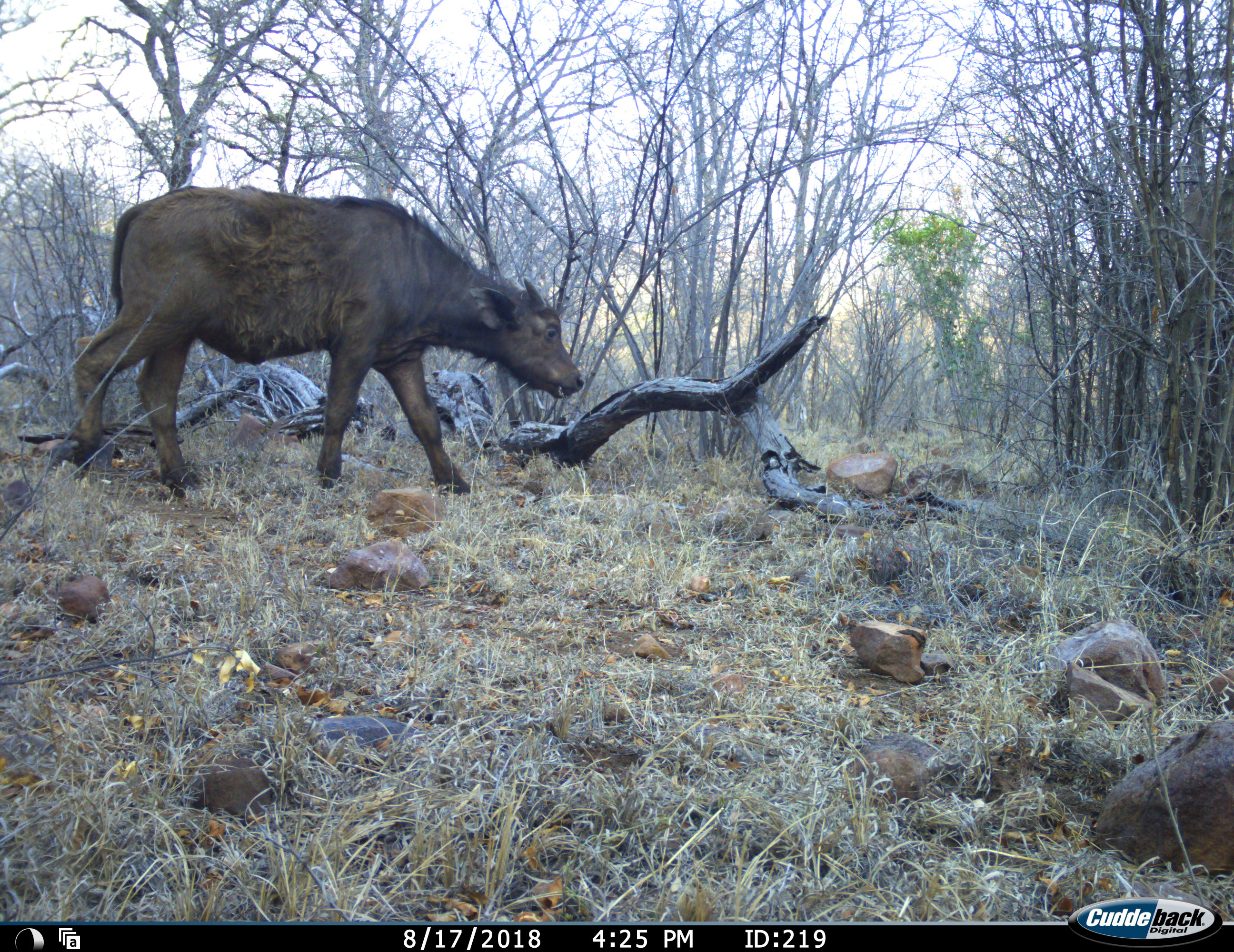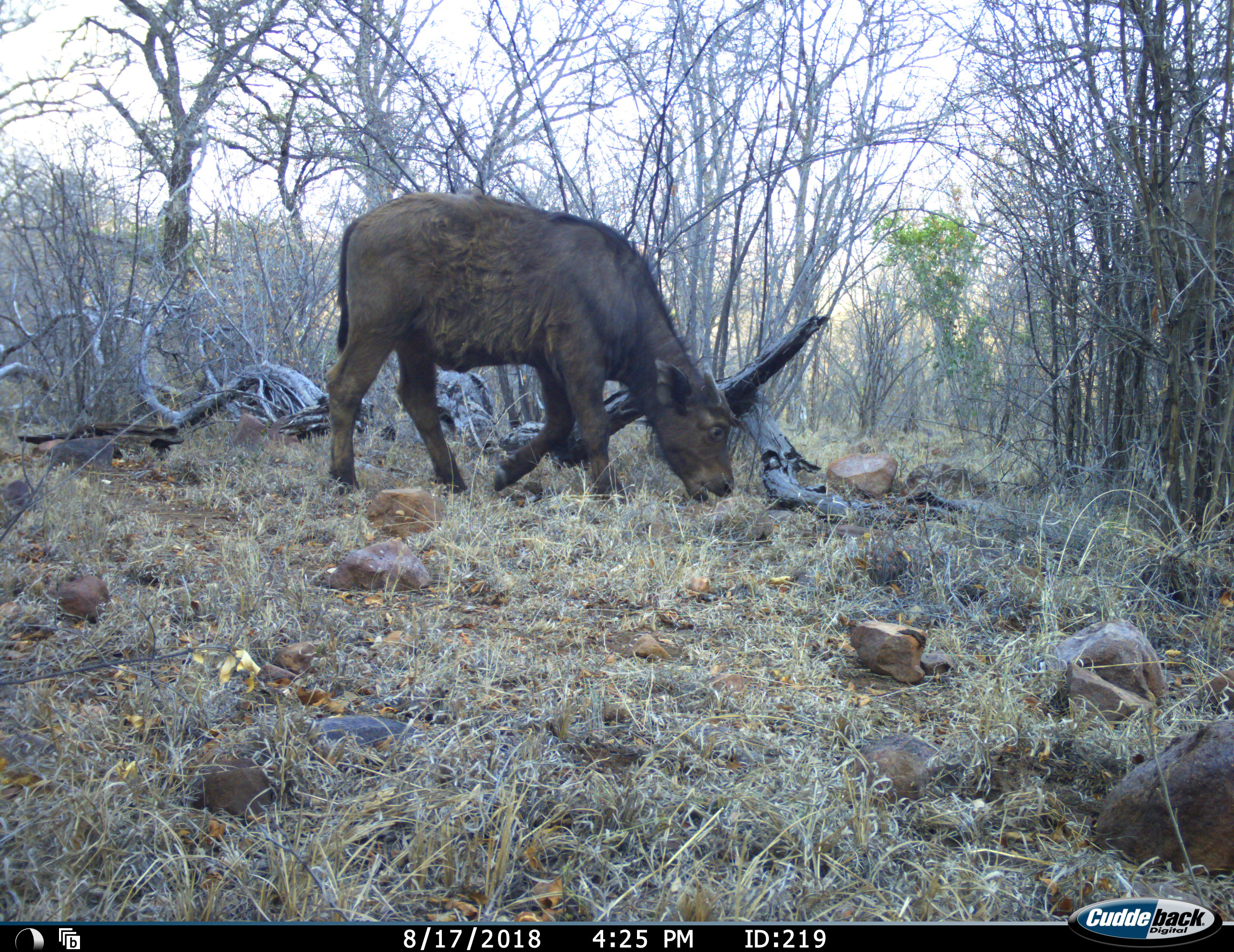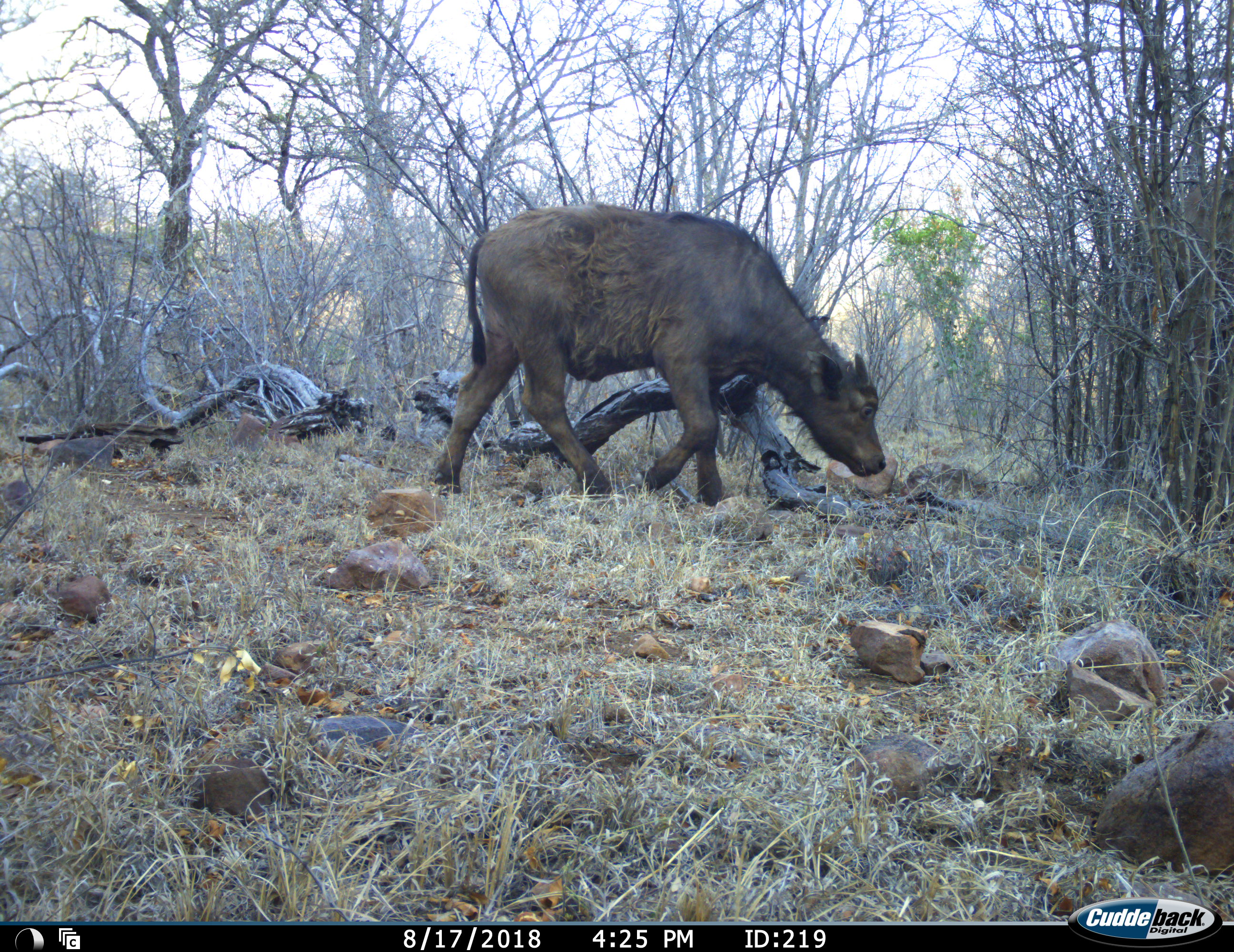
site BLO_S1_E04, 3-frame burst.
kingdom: Animalia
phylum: Chordata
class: Mammalia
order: Artiodactyla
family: Bovidae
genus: Syncerus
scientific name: Syncerus caffer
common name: african buffalo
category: buffalo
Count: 1.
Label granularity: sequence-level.